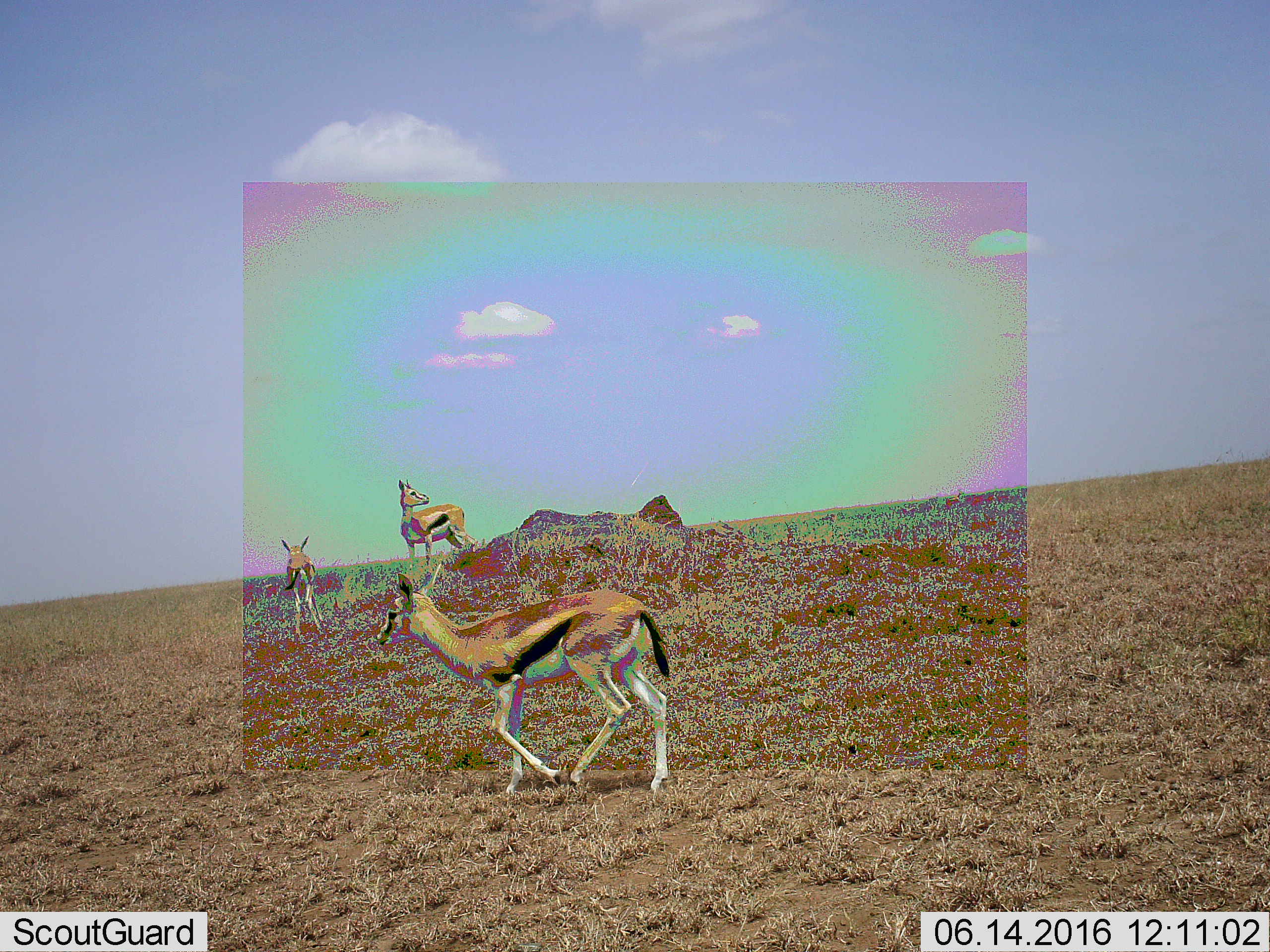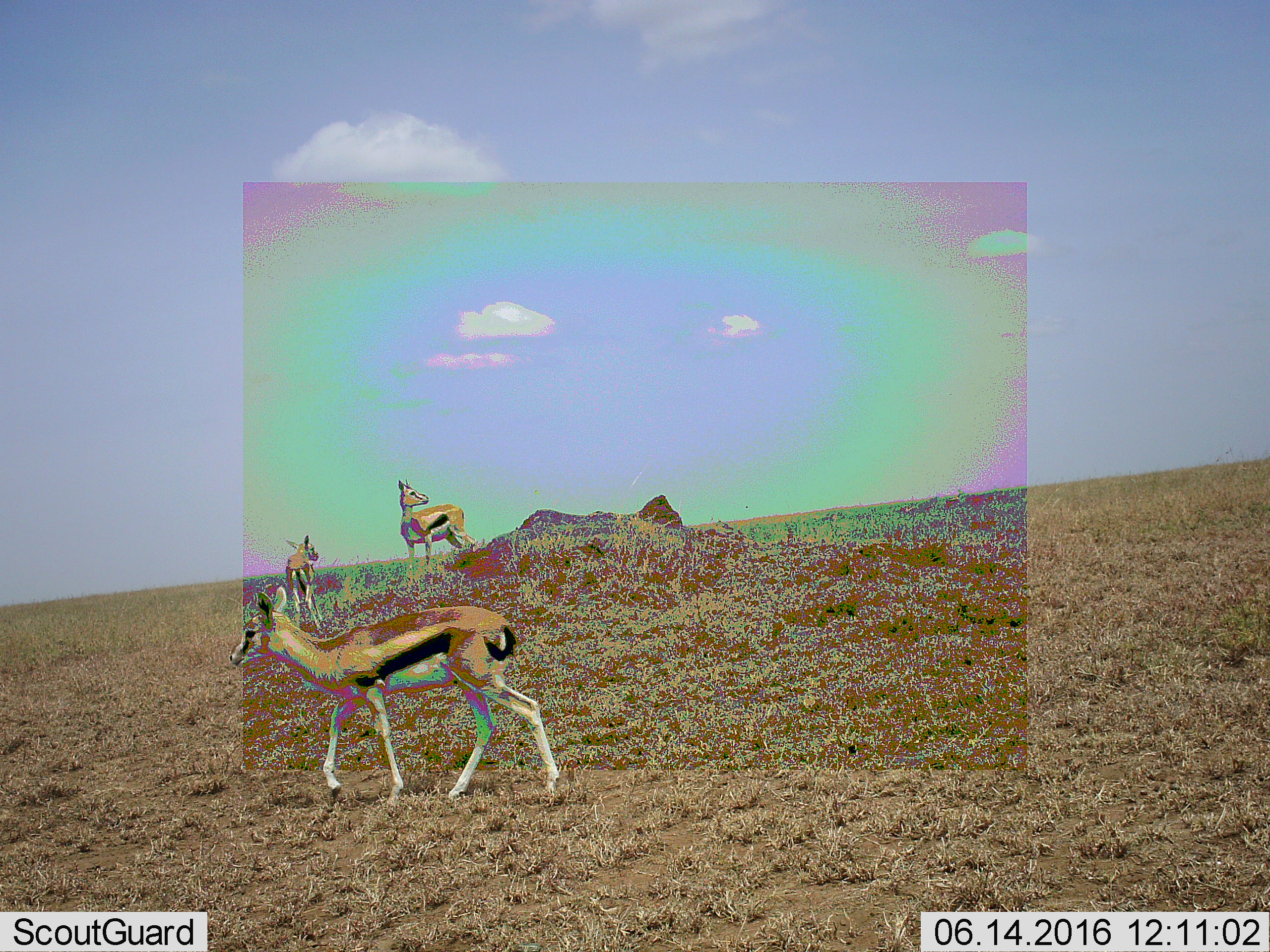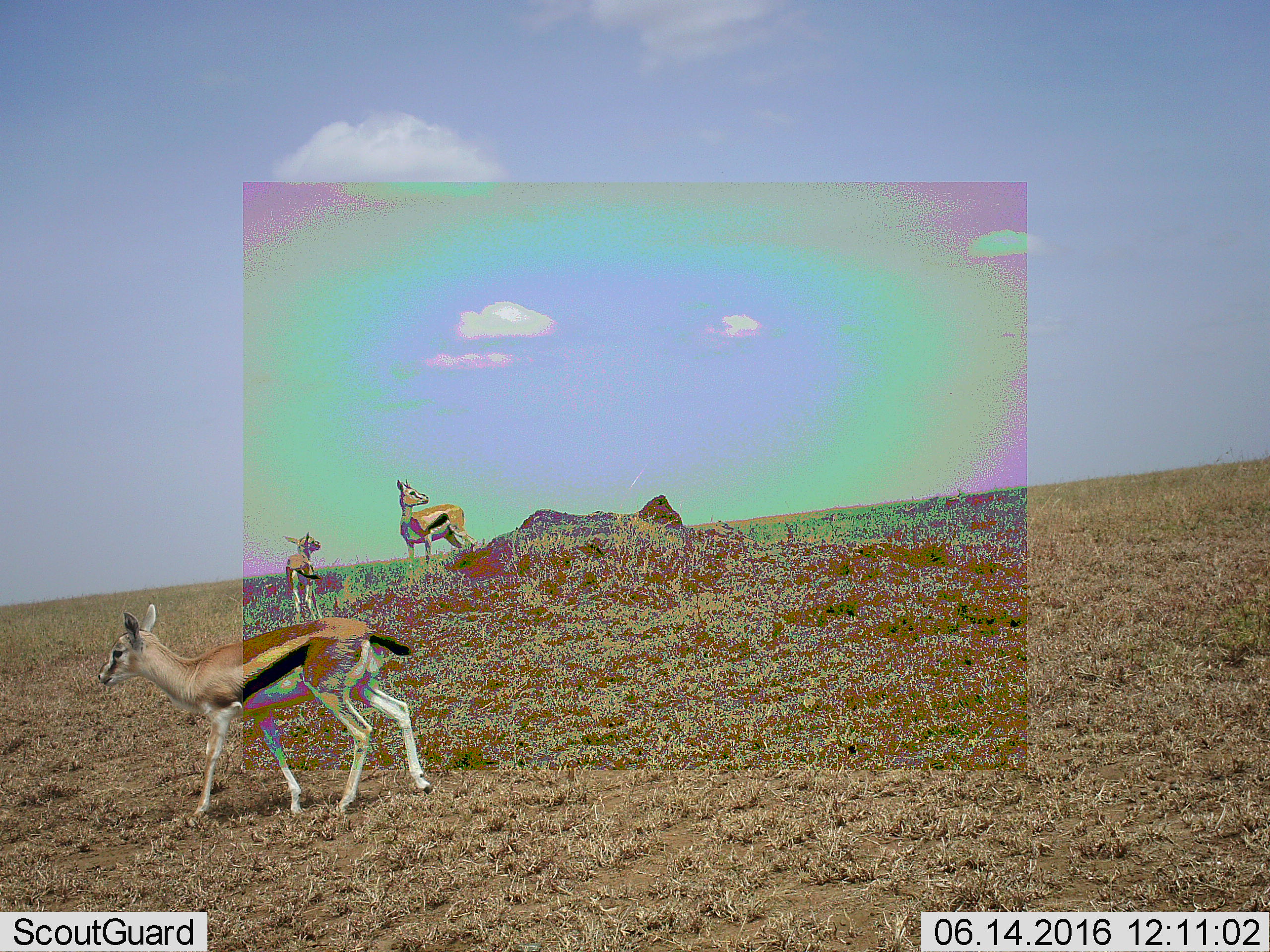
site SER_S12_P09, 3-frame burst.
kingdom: Animalia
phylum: Chordata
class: Mammalia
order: Artiodactyla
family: Bovidae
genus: Eudorcas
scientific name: Eudorcas thomsonii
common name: thomson's gazelle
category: gazellethomsons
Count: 3.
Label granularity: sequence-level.